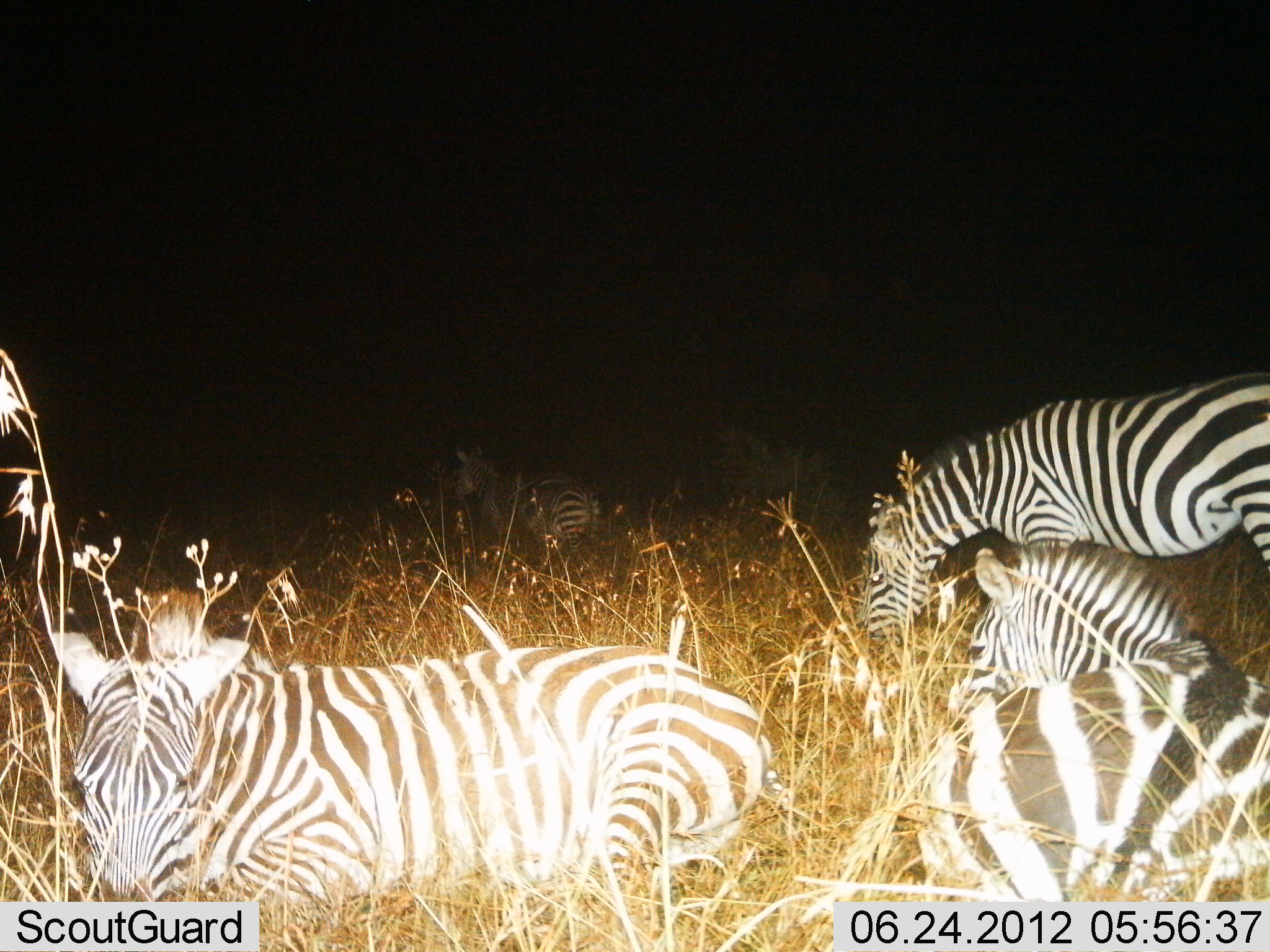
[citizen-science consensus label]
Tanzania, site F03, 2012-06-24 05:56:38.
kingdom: Animalia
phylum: Chordata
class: Mammalia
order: Perissodactyla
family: Equidae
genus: Equus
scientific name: Equus quagga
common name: plains zebra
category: zebra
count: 4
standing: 30%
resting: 100%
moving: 0%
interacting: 0%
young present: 10%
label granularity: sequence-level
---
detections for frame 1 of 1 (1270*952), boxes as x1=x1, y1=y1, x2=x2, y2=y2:
animal: x1=45, y1=631, x2=793, y2=928; x1=914, y1=540, x2=1270, y2=901; x1=860, y1=376, x2=1270, y2=651; x1=448, y1=450, x2=600, y2=584